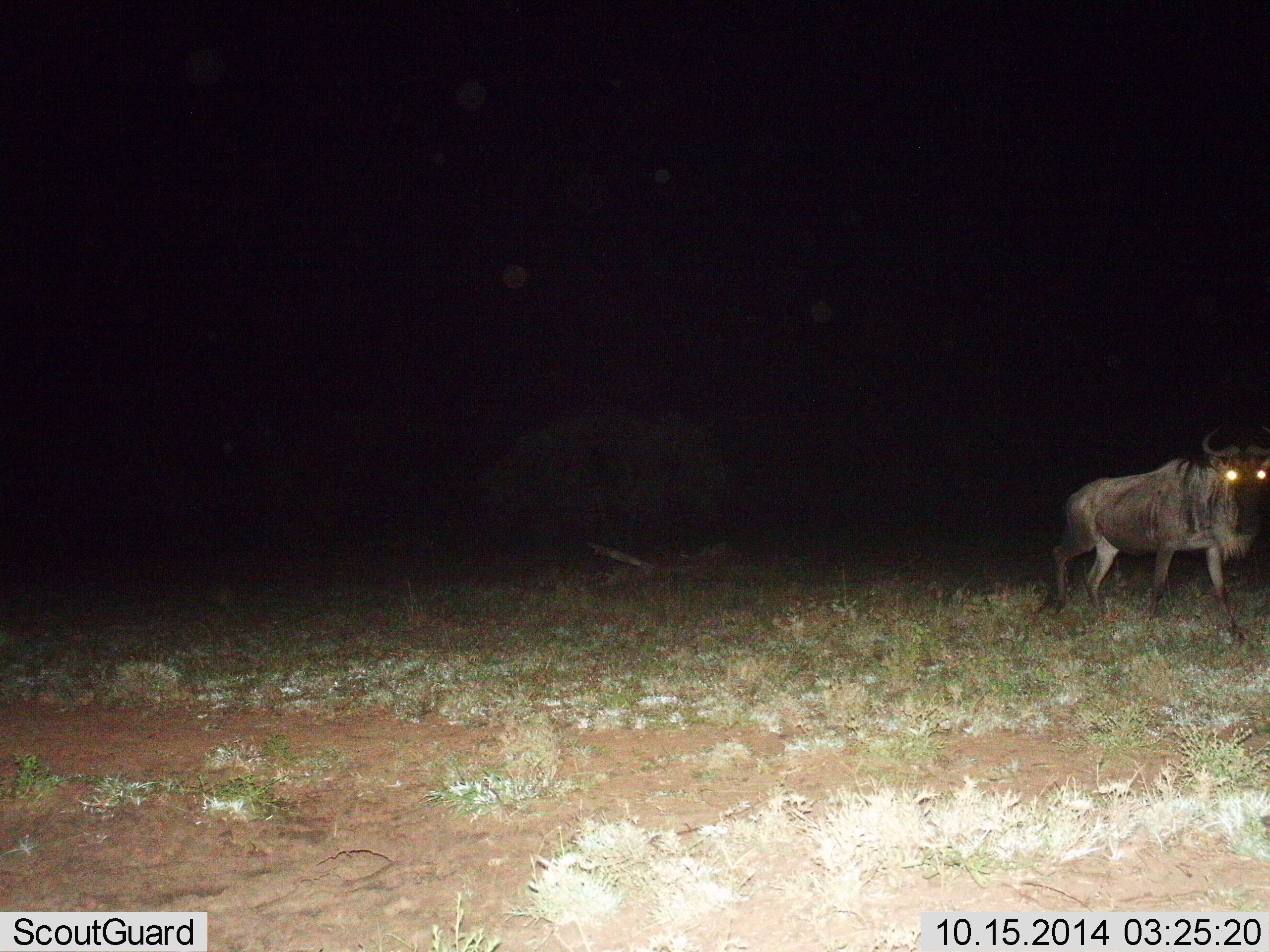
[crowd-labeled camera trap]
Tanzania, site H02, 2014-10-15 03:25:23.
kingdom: Animalia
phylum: Chordata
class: Mammalia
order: Artiodactyla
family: Bovidae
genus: Connochaetes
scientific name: Connochaetes taurinus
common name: blue wildebeest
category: wildebeest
Wildebeest (blue wildebeest) (Connochaetes taurinus), count 1. Behavior (volunteer vote fractions): standing 40%, resting 0%, moving 70%, interacting 0%. Young present (vote fraction): 0%. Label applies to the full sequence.